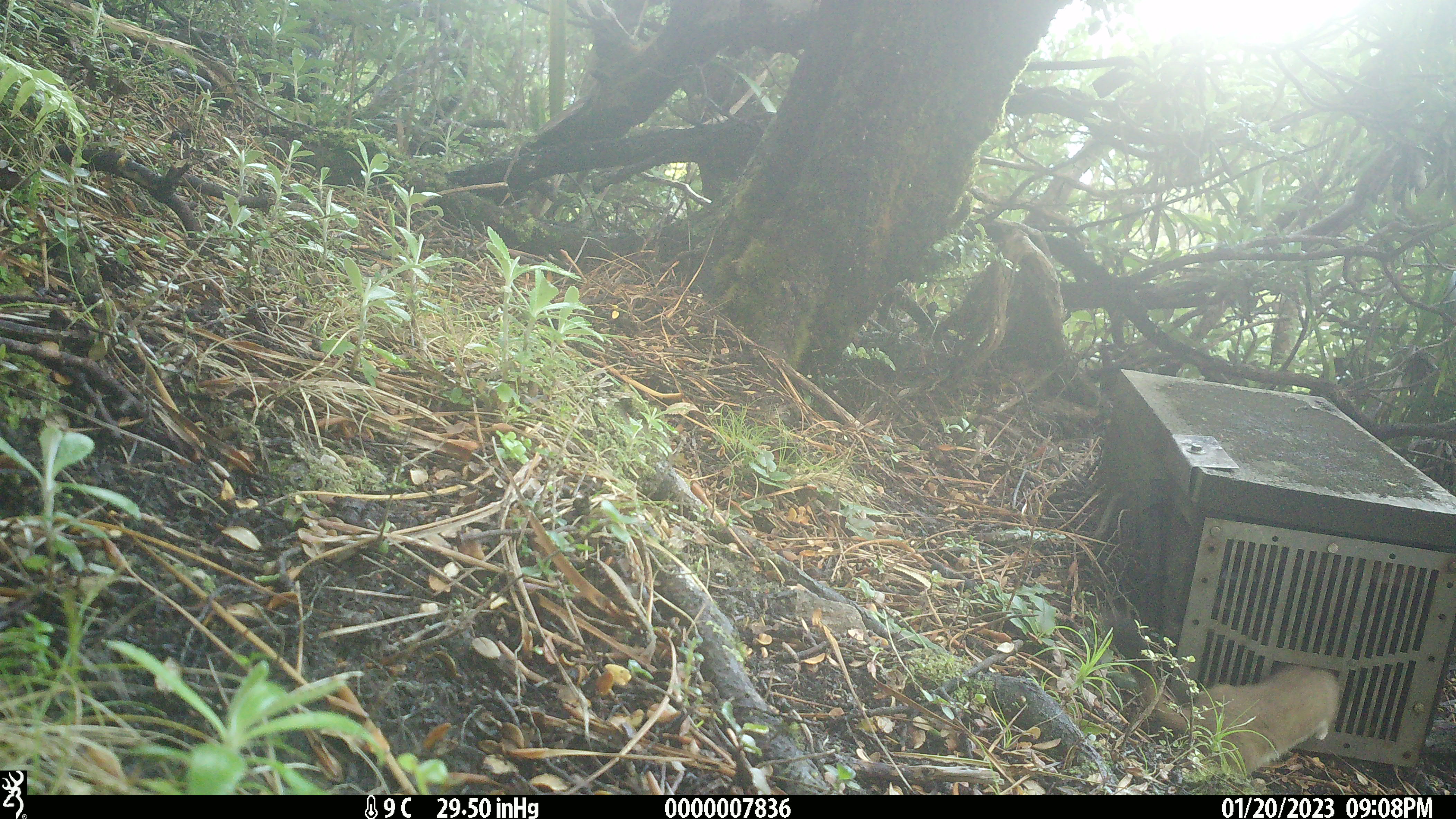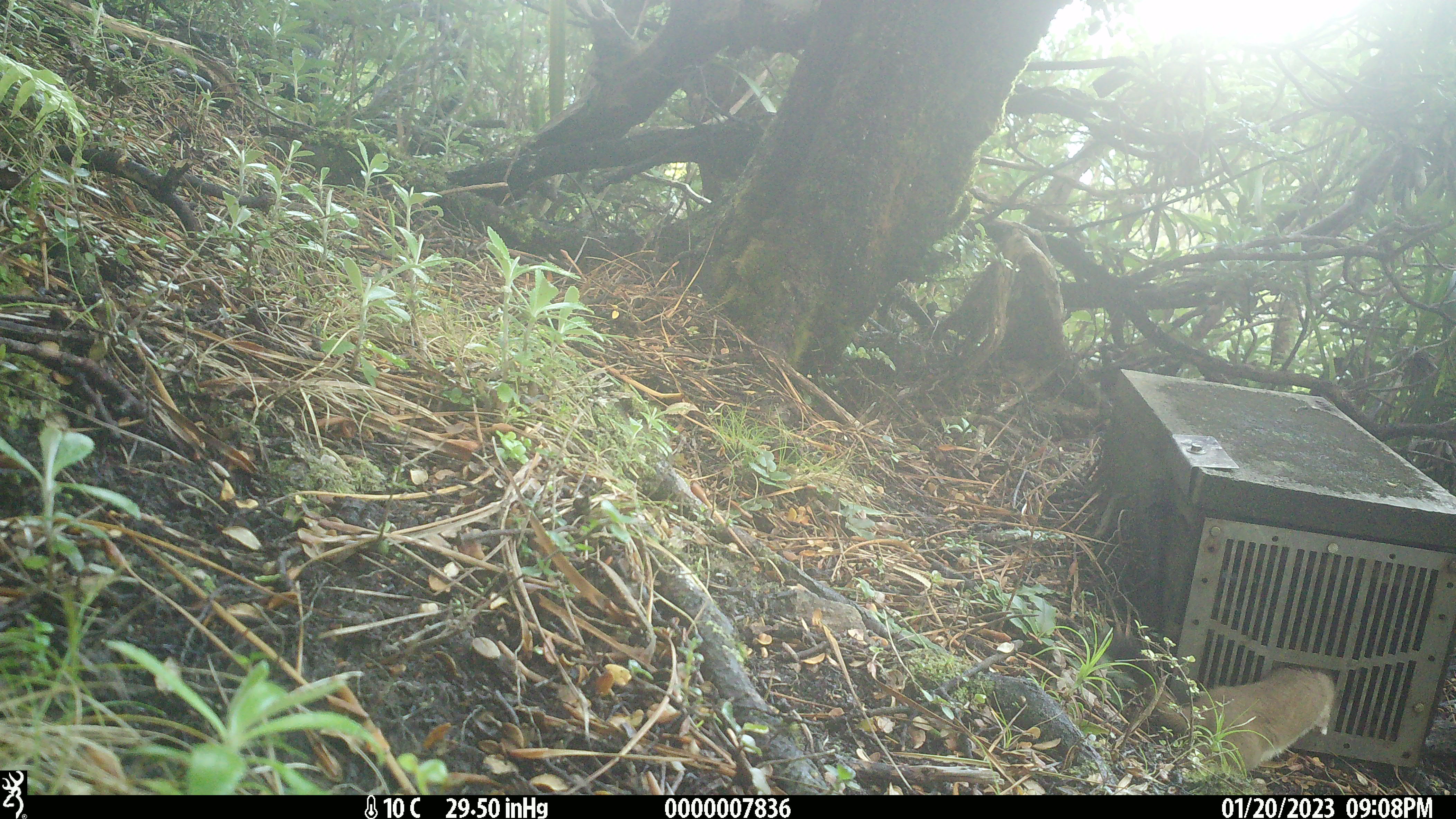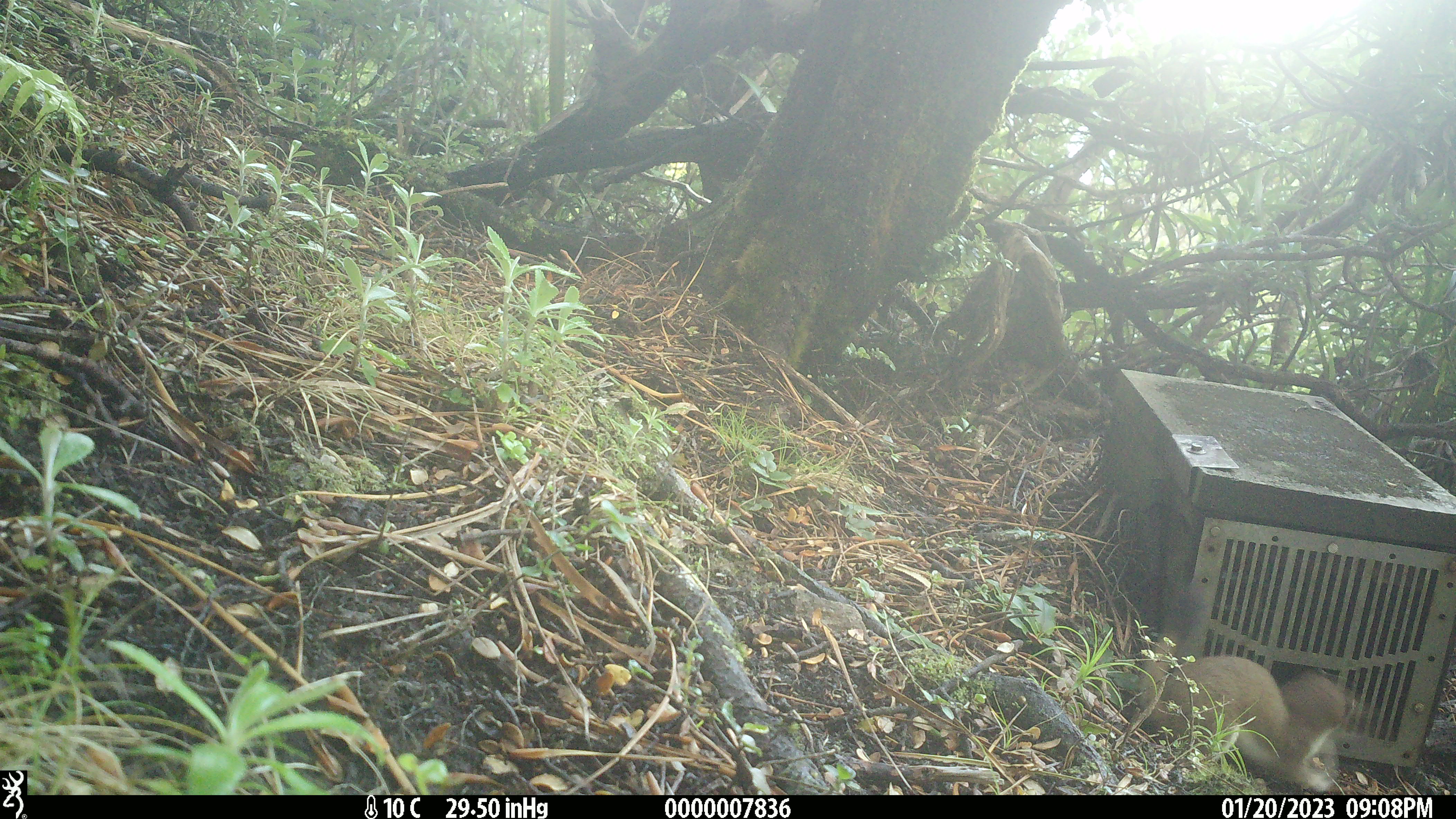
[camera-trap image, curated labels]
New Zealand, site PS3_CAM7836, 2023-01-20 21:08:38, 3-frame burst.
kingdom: Animalia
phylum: Chordata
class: Mammalia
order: Carnivora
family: Mustelidae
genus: Mustela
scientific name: Mustela erminea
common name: stoat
Stoat (Mustela erminea).